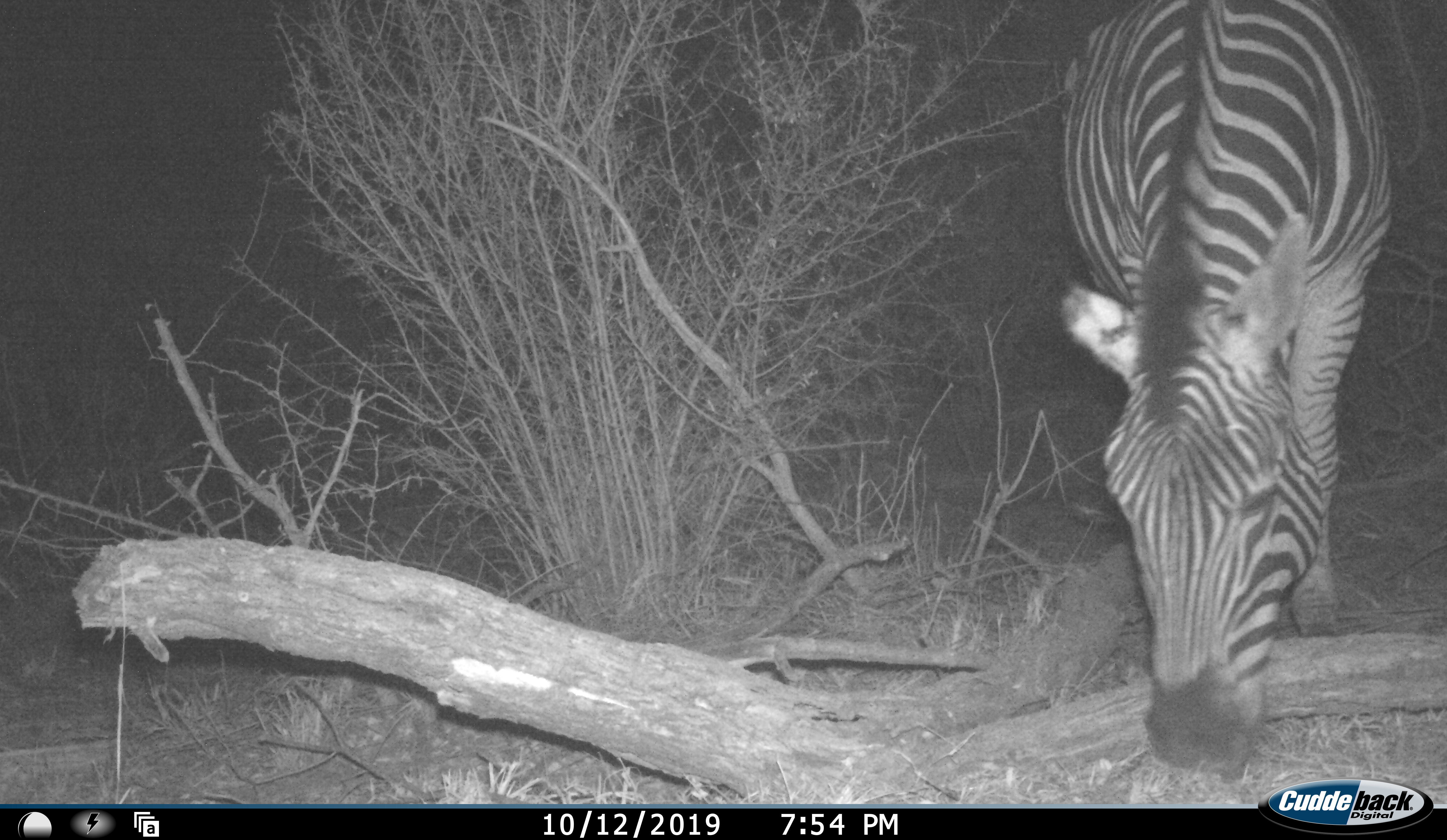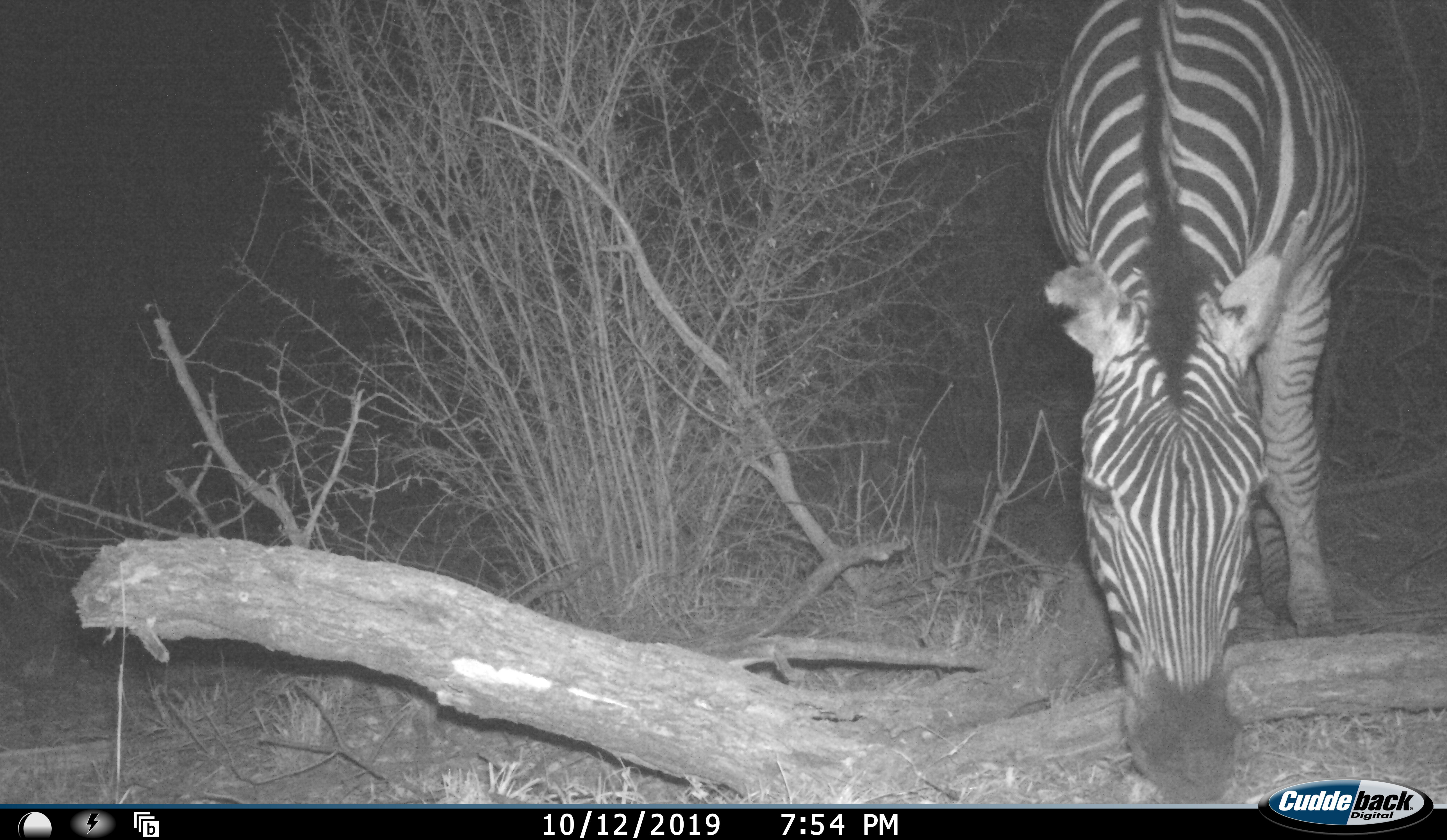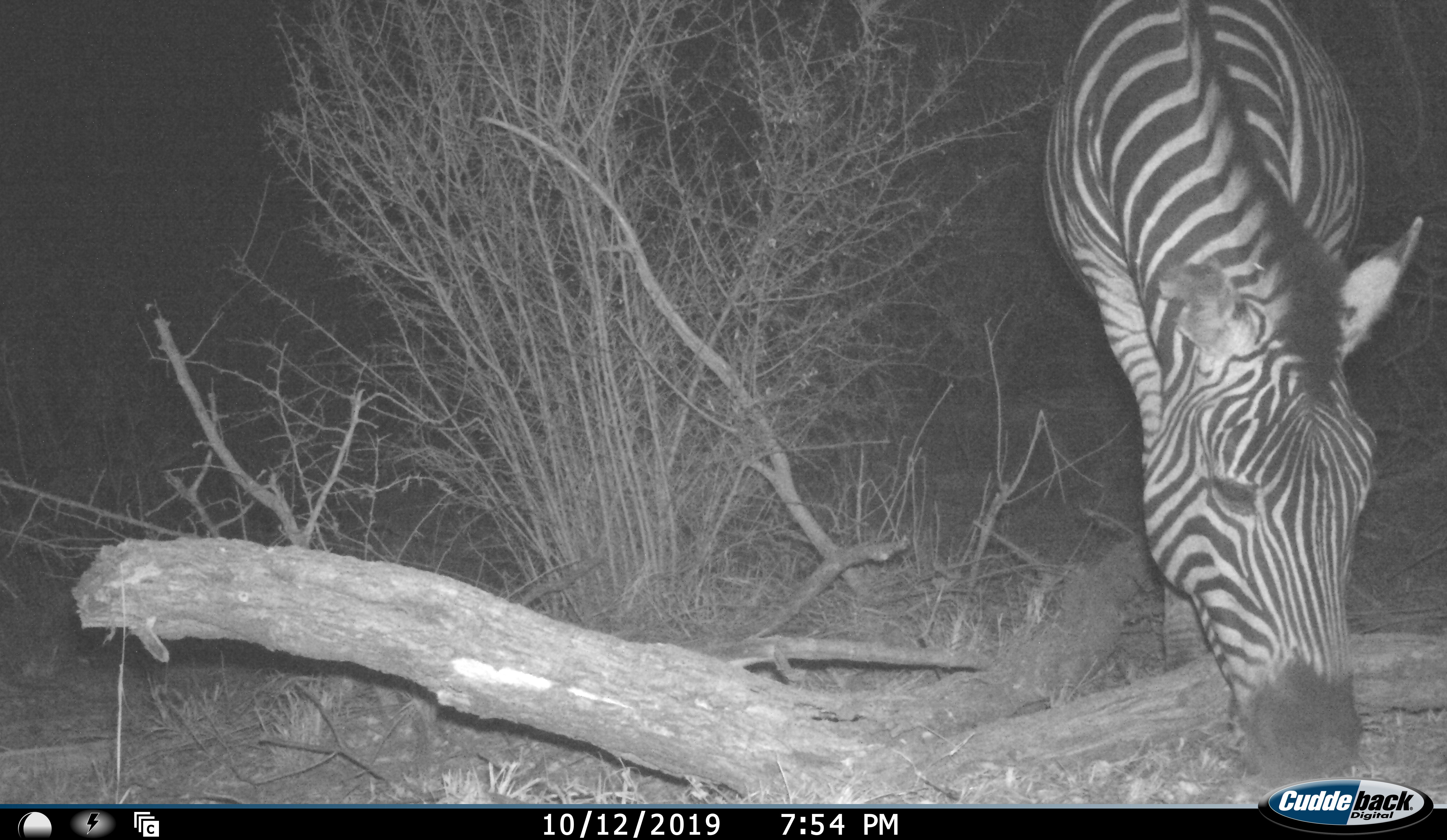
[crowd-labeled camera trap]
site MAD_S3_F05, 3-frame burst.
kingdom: Animalia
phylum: Chordata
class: Mammalia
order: Perissodactyla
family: Equidae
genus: Equus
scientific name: Equus quagga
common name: plains zebra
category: zebraplains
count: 1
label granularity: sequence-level